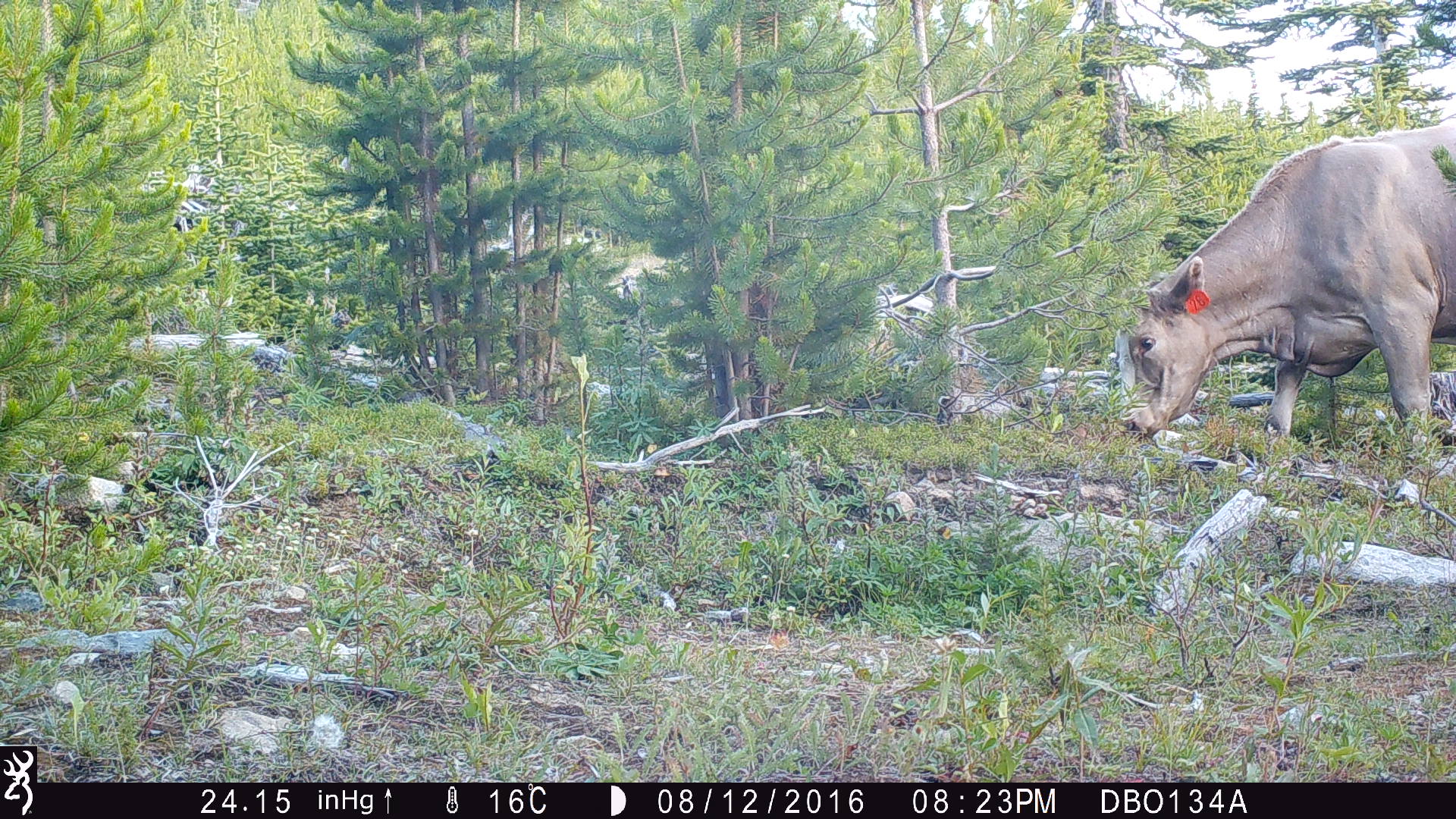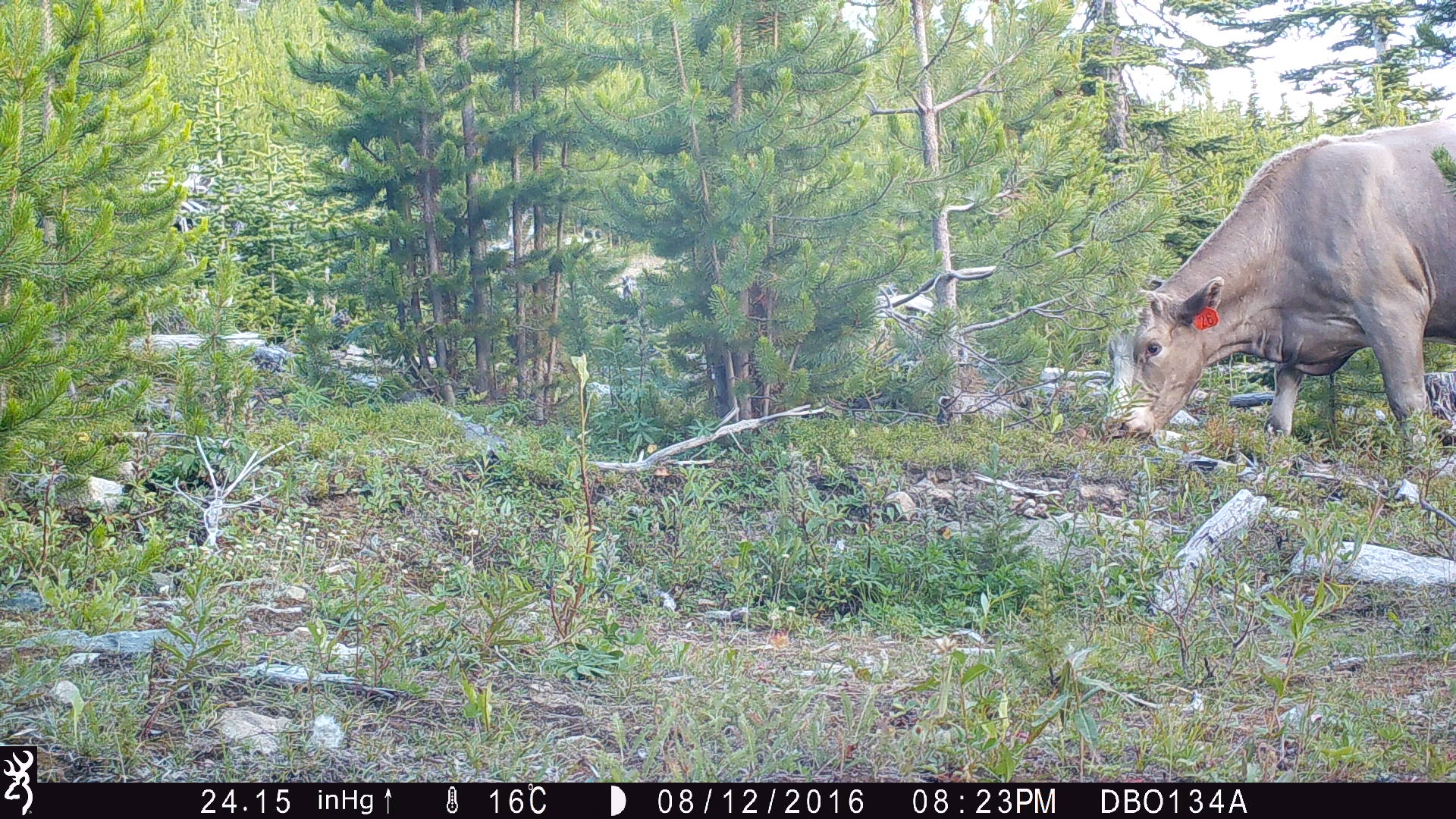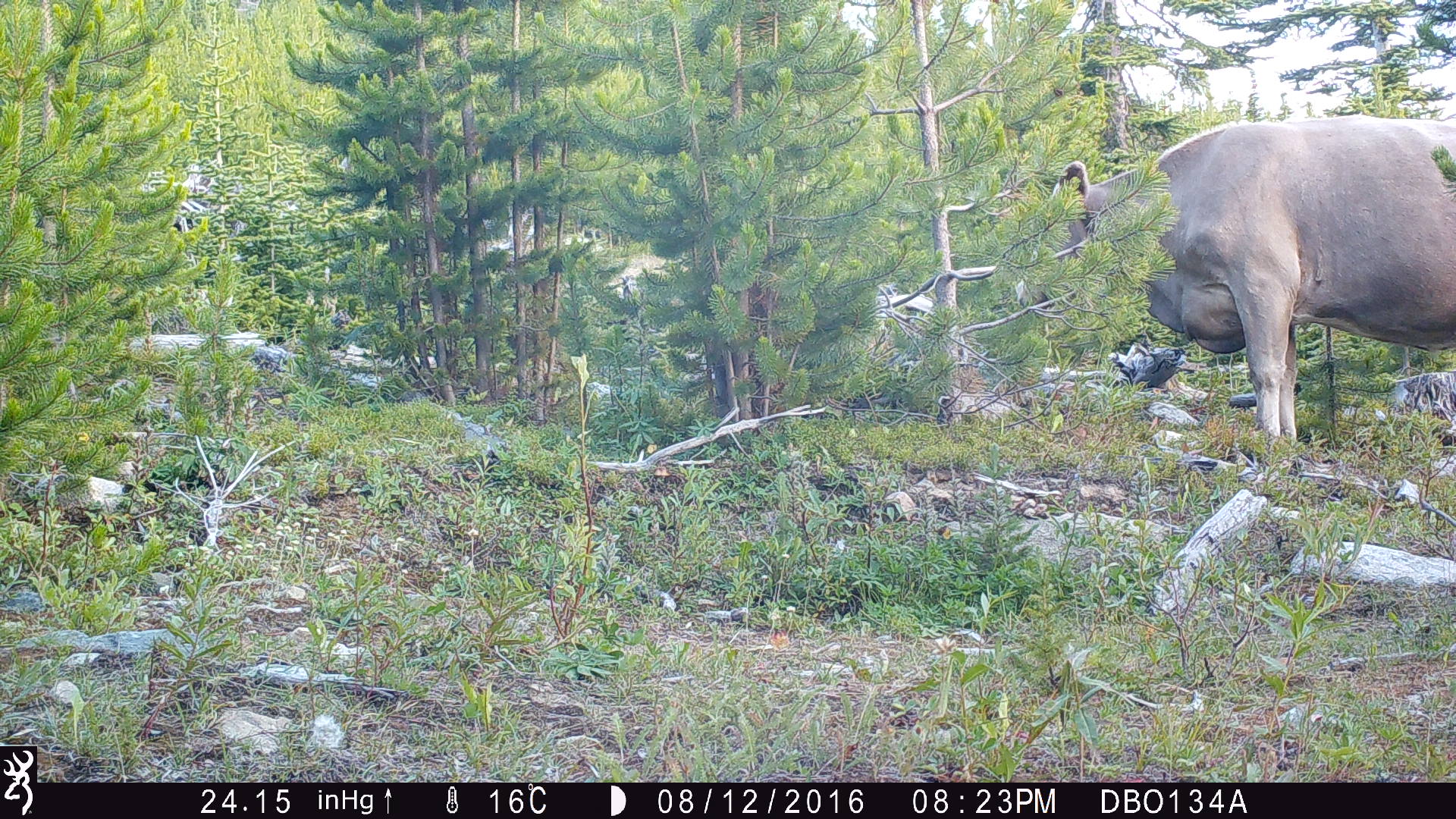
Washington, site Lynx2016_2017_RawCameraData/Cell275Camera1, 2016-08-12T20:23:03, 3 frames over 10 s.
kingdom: Animalia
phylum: Chordata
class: Mammalia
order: Artiodactyla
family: Bovidae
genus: Bos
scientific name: Bos taurus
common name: domestic cattle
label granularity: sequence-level